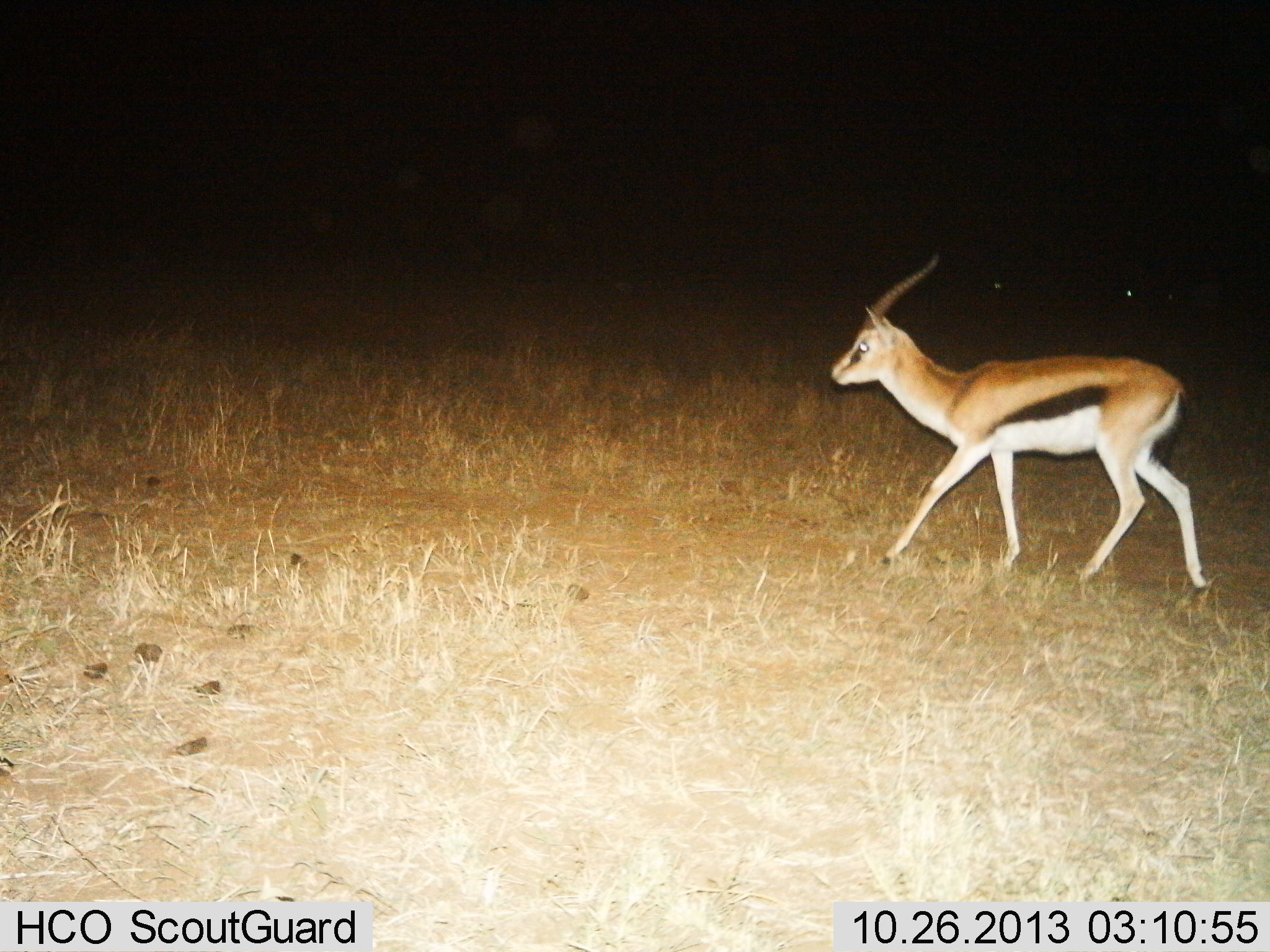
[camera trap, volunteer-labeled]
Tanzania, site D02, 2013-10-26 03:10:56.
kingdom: Animalia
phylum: Chordata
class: Mammalia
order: Artiodactyla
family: Bovidae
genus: Eudorcas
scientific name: Eudorcas thomsonii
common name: thomson's gazelle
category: gazellethomsons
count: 1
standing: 10%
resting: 0%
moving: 90%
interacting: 0%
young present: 0%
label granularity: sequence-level